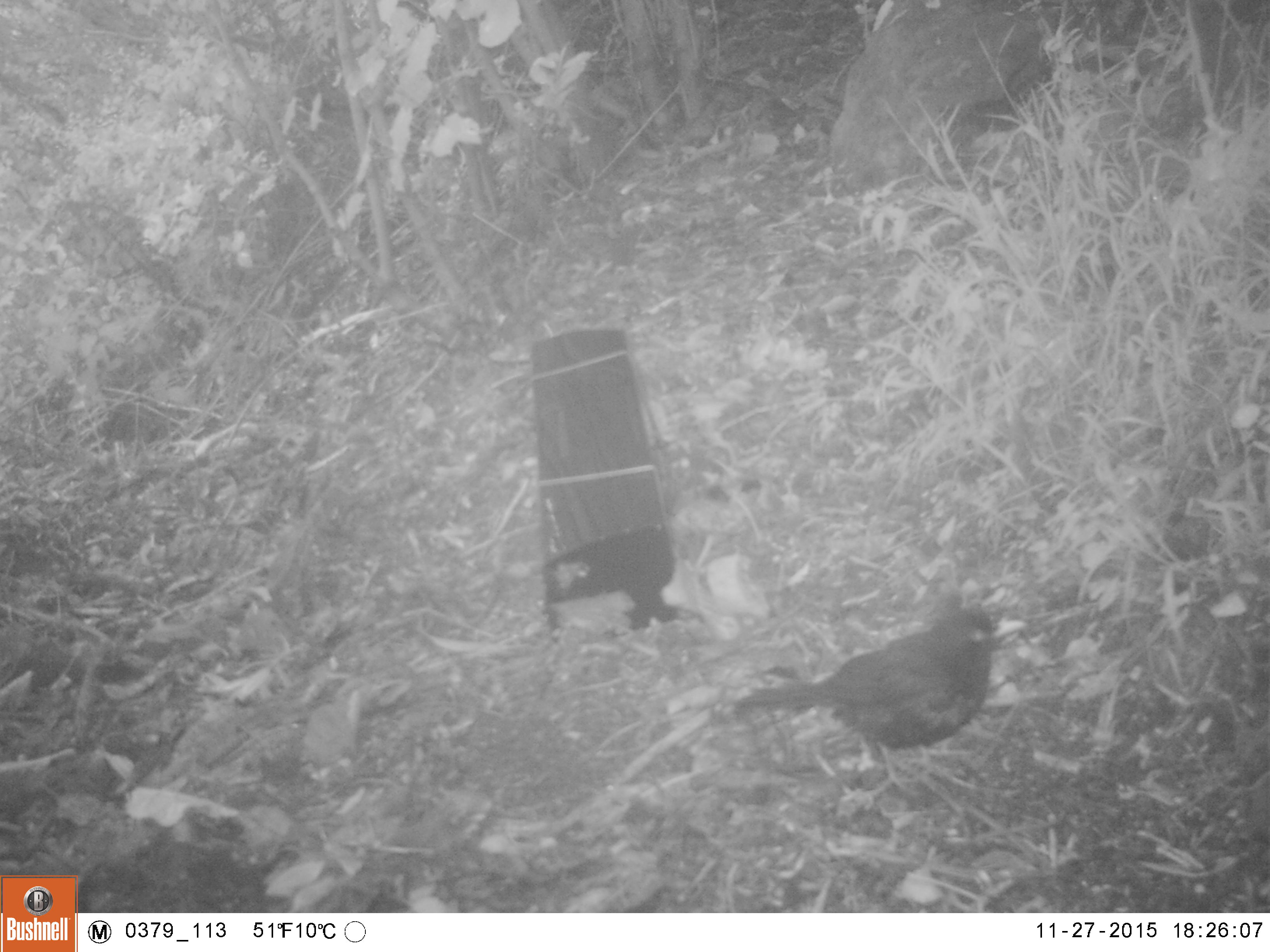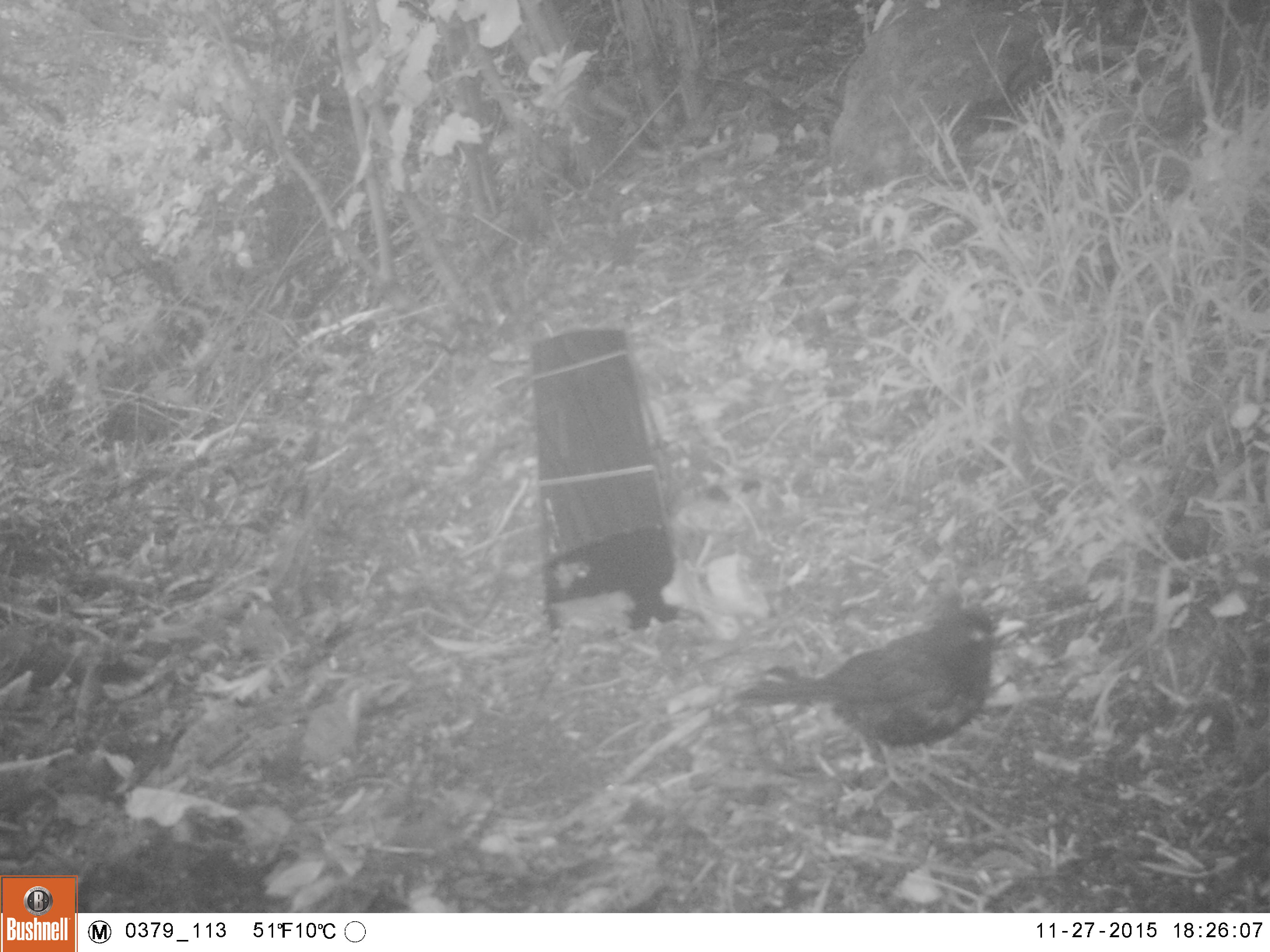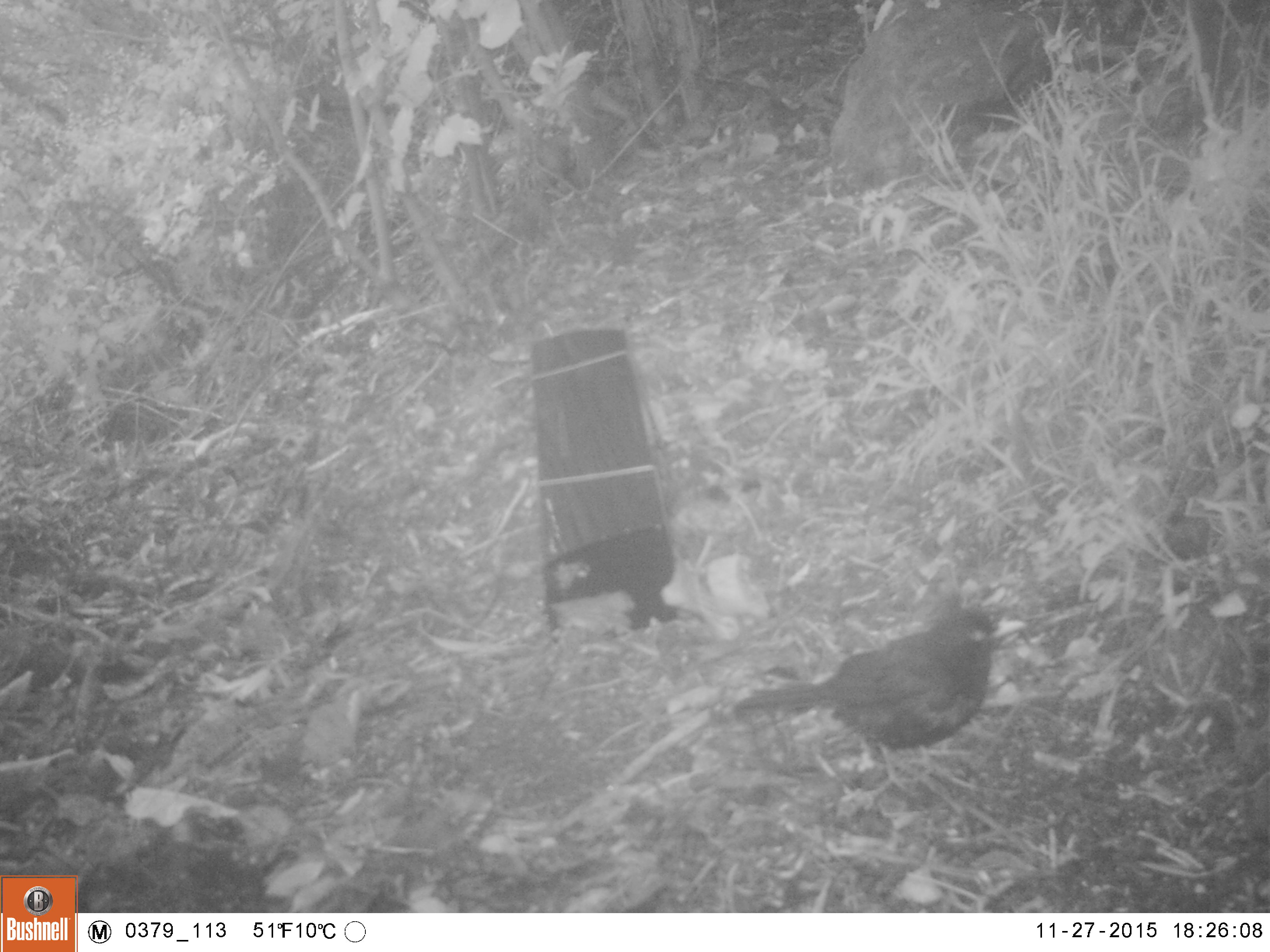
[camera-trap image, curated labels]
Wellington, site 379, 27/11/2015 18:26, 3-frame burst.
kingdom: Animalia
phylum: Chordata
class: Aves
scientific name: Aves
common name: bird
Bird (Aves).